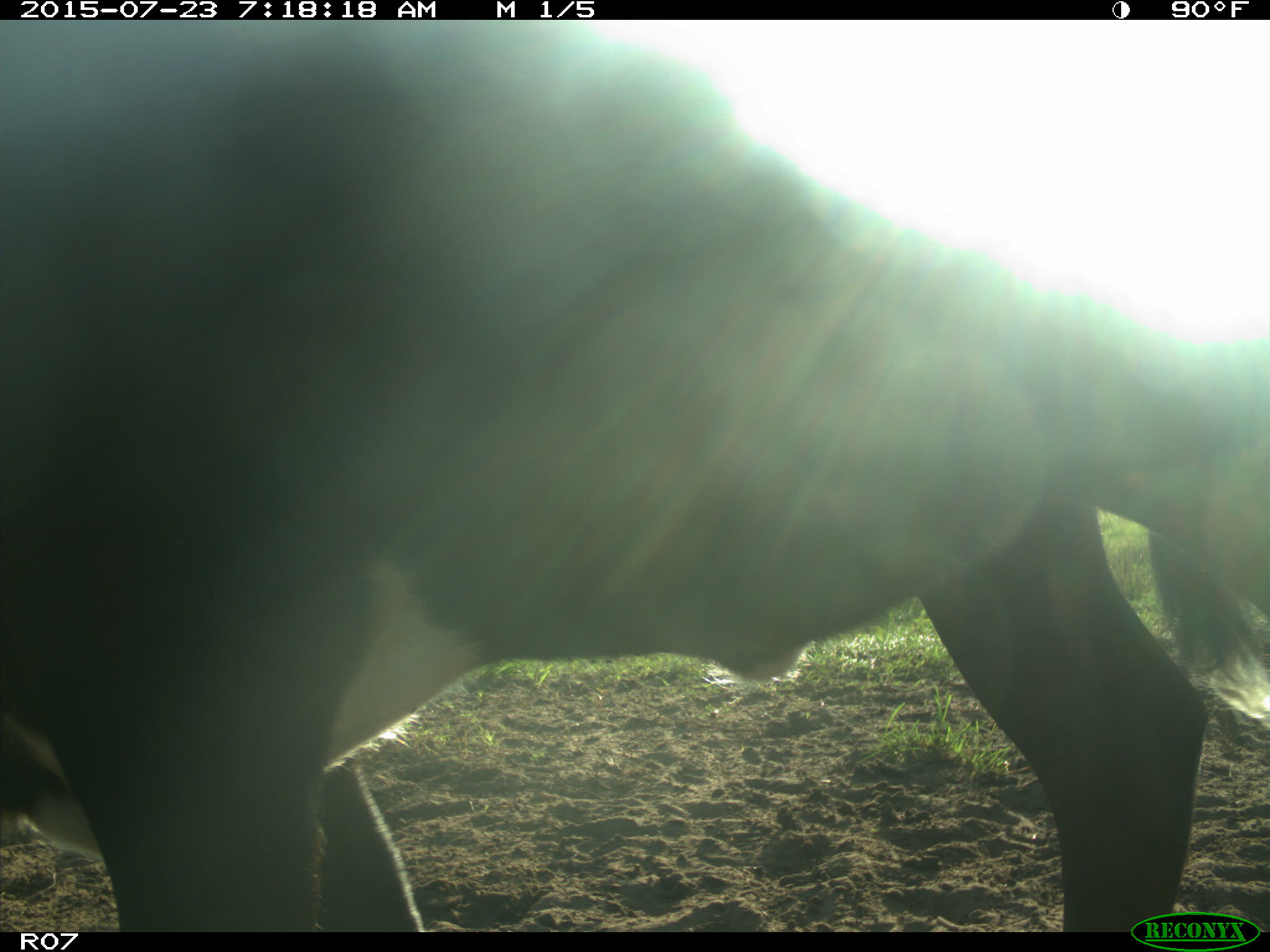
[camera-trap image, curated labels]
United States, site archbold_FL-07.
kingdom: Animalia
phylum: Chordata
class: Mammalia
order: Artiodactyla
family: Bovidae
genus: Bos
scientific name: Bos taurus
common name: domestic cow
Bos taurus (domestic cow).